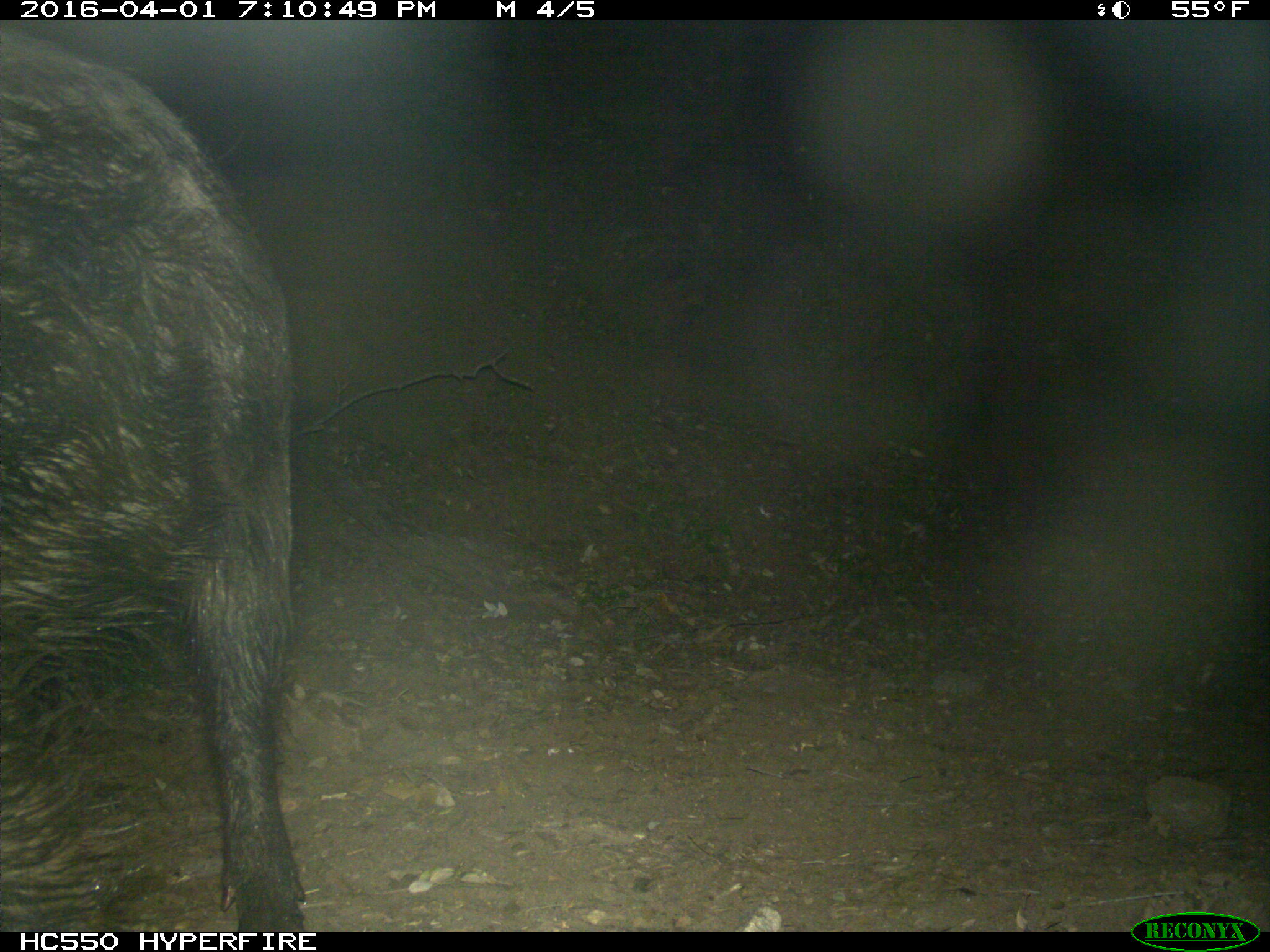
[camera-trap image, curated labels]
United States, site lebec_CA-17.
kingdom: Animalia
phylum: Chordata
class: Mammalia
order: Artiodactyla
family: Suidae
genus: Sus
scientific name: Sus scrofa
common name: wild boar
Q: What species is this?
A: Sus scrofa (wild boar).